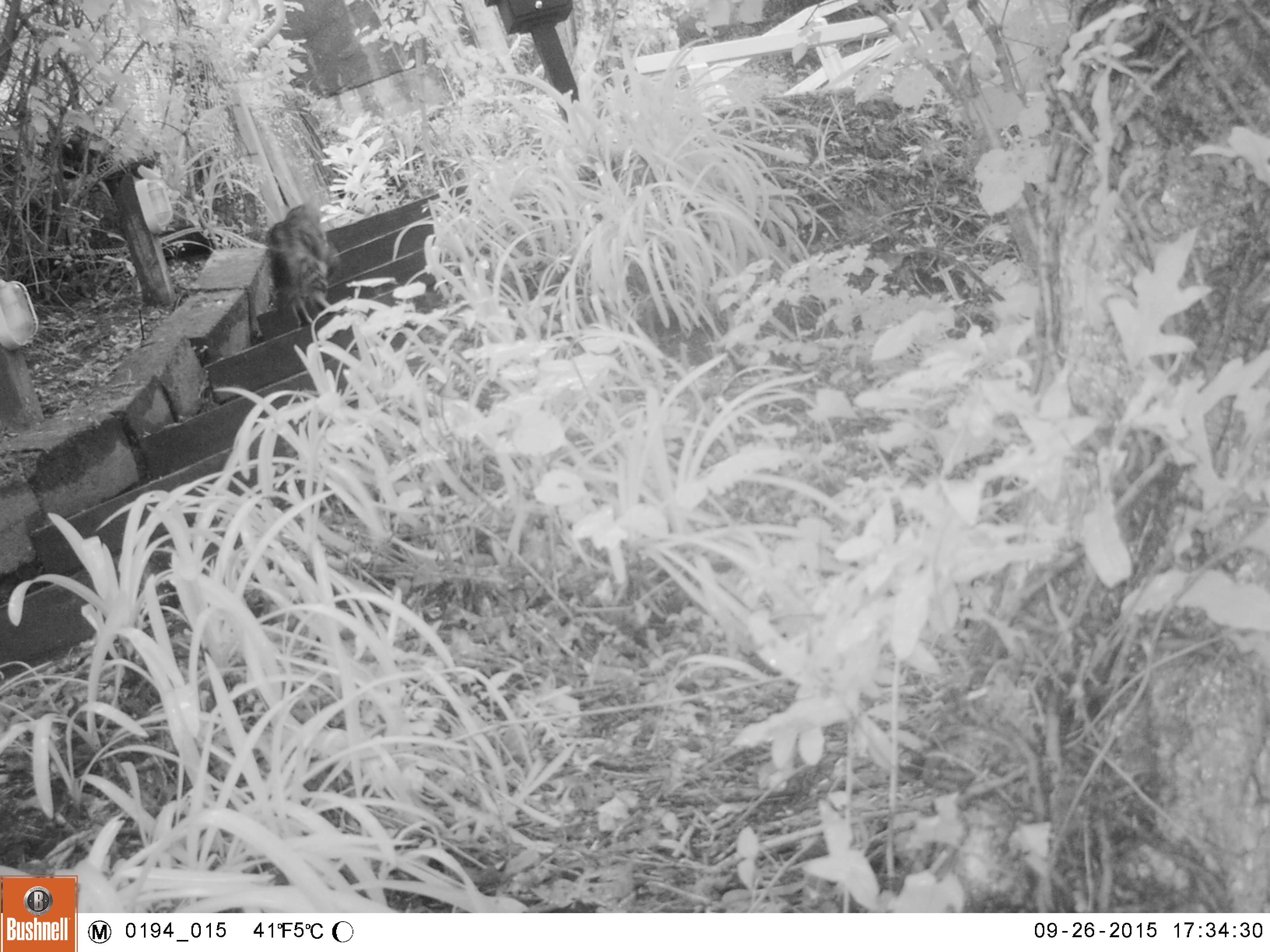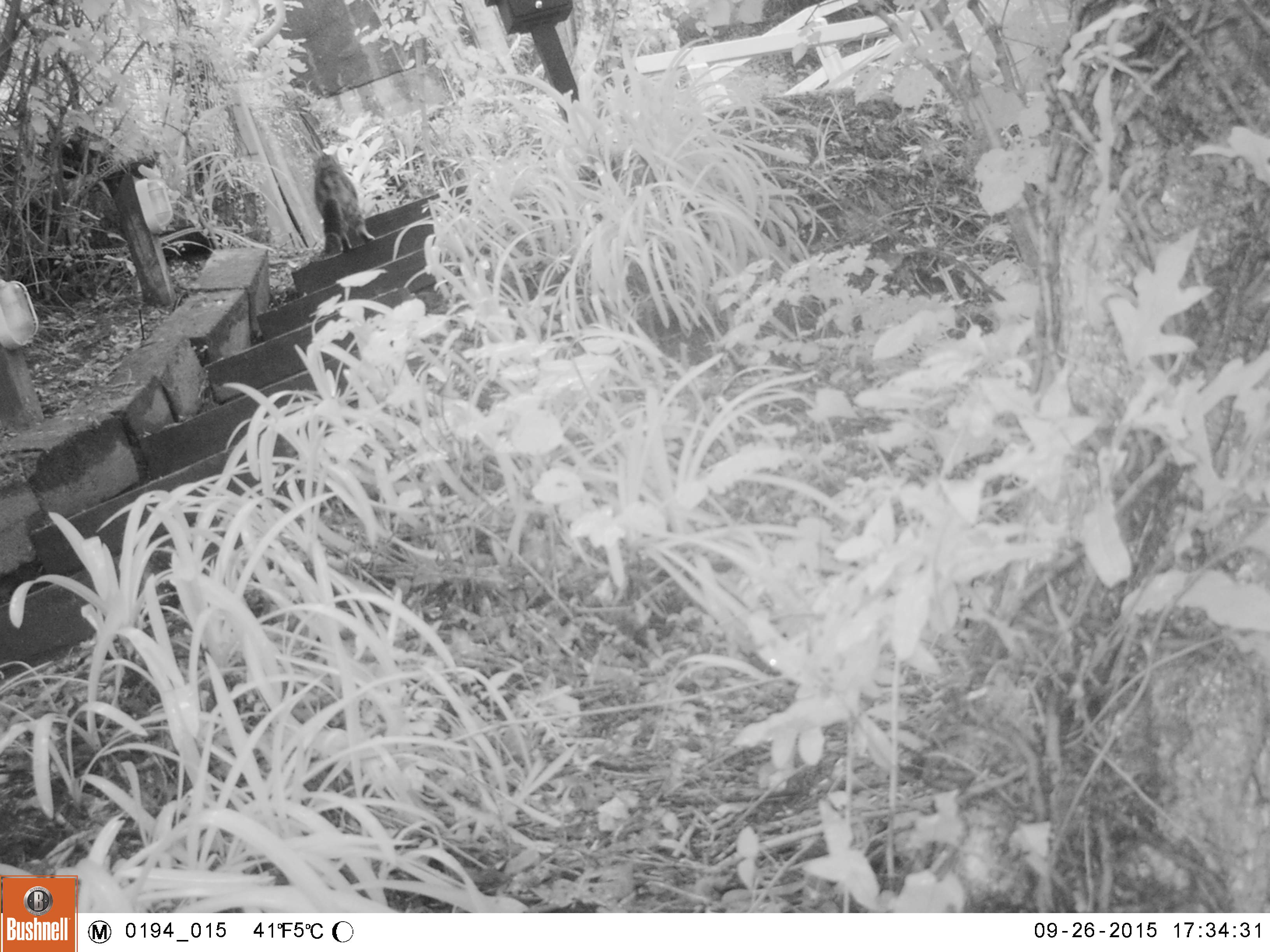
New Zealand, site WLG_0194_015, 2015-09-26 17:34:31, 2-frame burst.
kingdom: Animalia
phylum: Chordata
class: Mammalia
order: Carnivora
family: Felidae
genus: Felis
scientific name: Felis catus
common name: domestic cat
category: cat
Cat (domestic cat) (Felis catus).